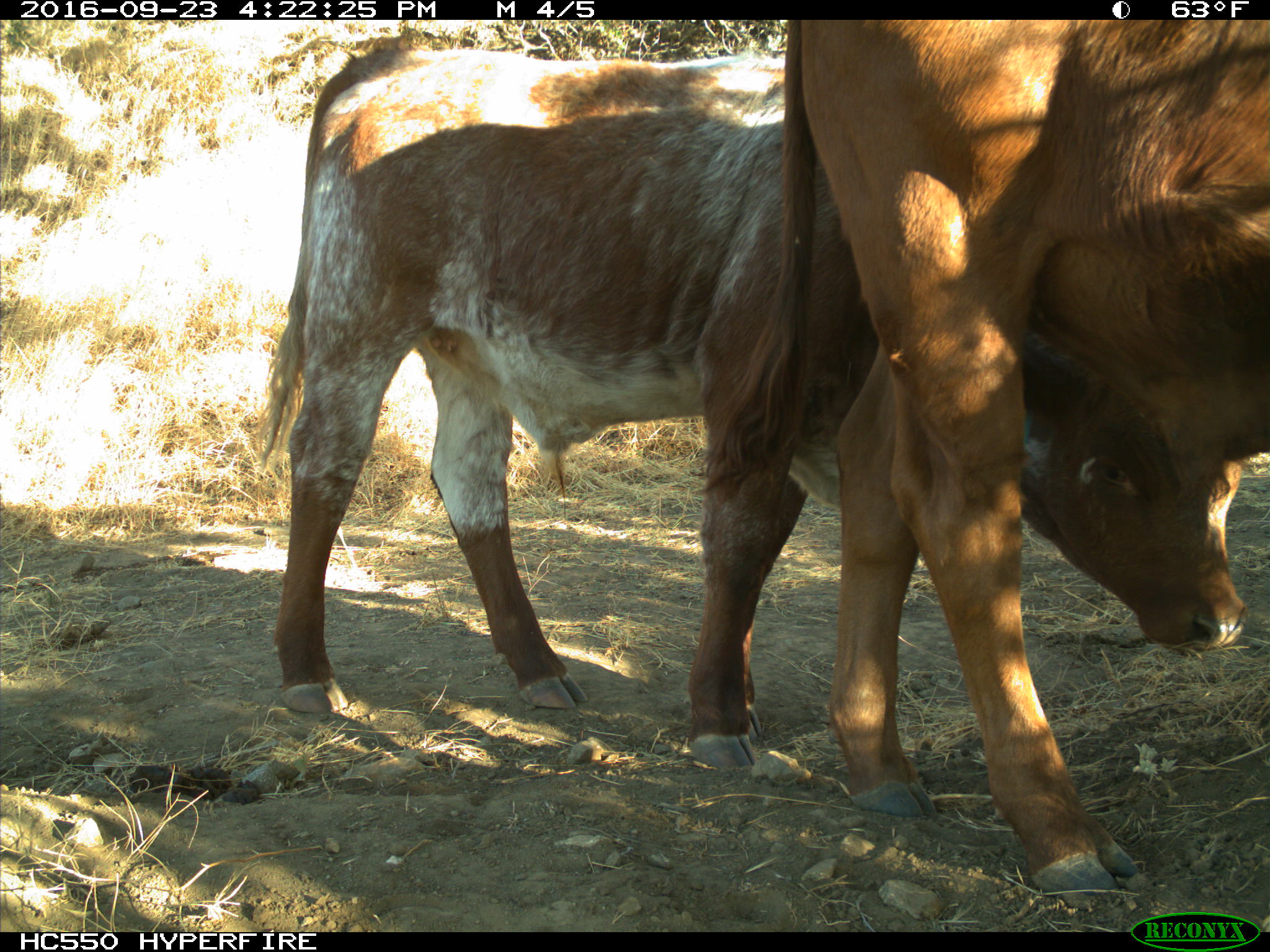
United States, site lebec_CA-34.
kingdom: Animalia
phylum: Chordata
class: Mammalia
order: Artiodactyla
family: Bovidae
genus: Bos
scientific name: Bos taurus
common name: domestic cow